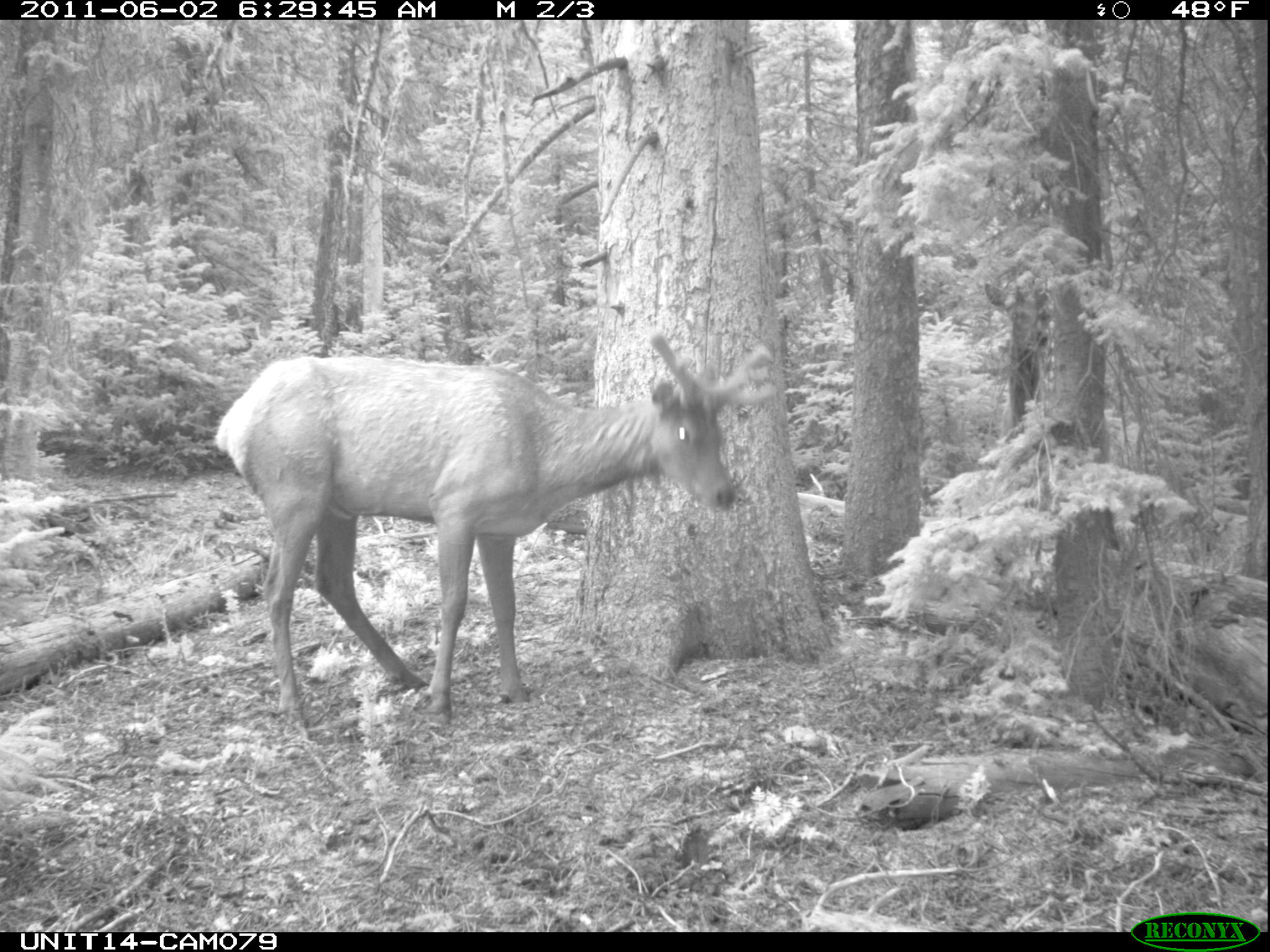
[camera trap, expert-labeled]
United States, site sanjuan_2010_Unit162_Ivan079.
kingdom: Animalia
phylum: Chordata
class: Mammalia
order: Artiodactyla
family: Cervidae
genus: Cervus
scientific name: Cervus elaphus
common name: red deer